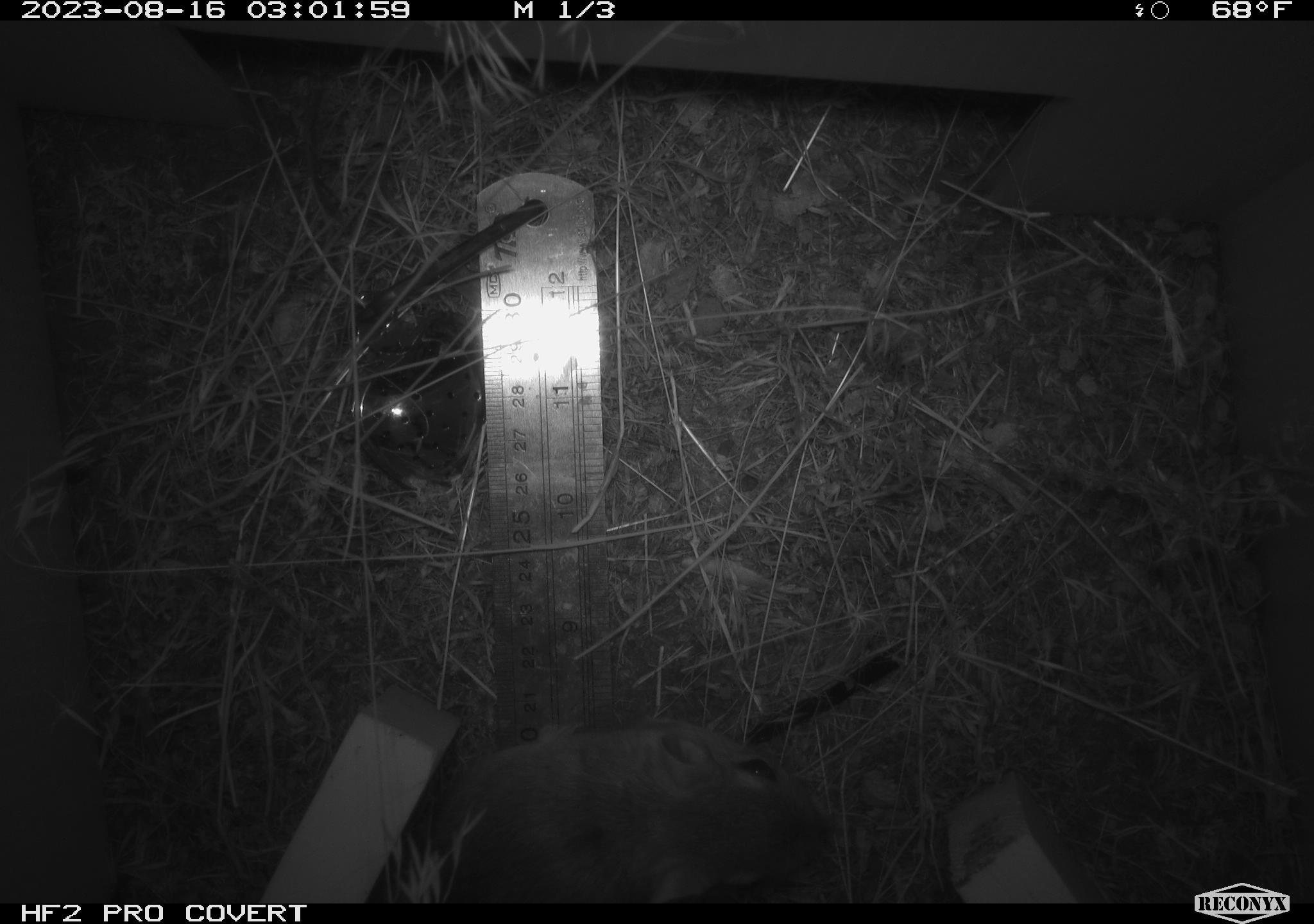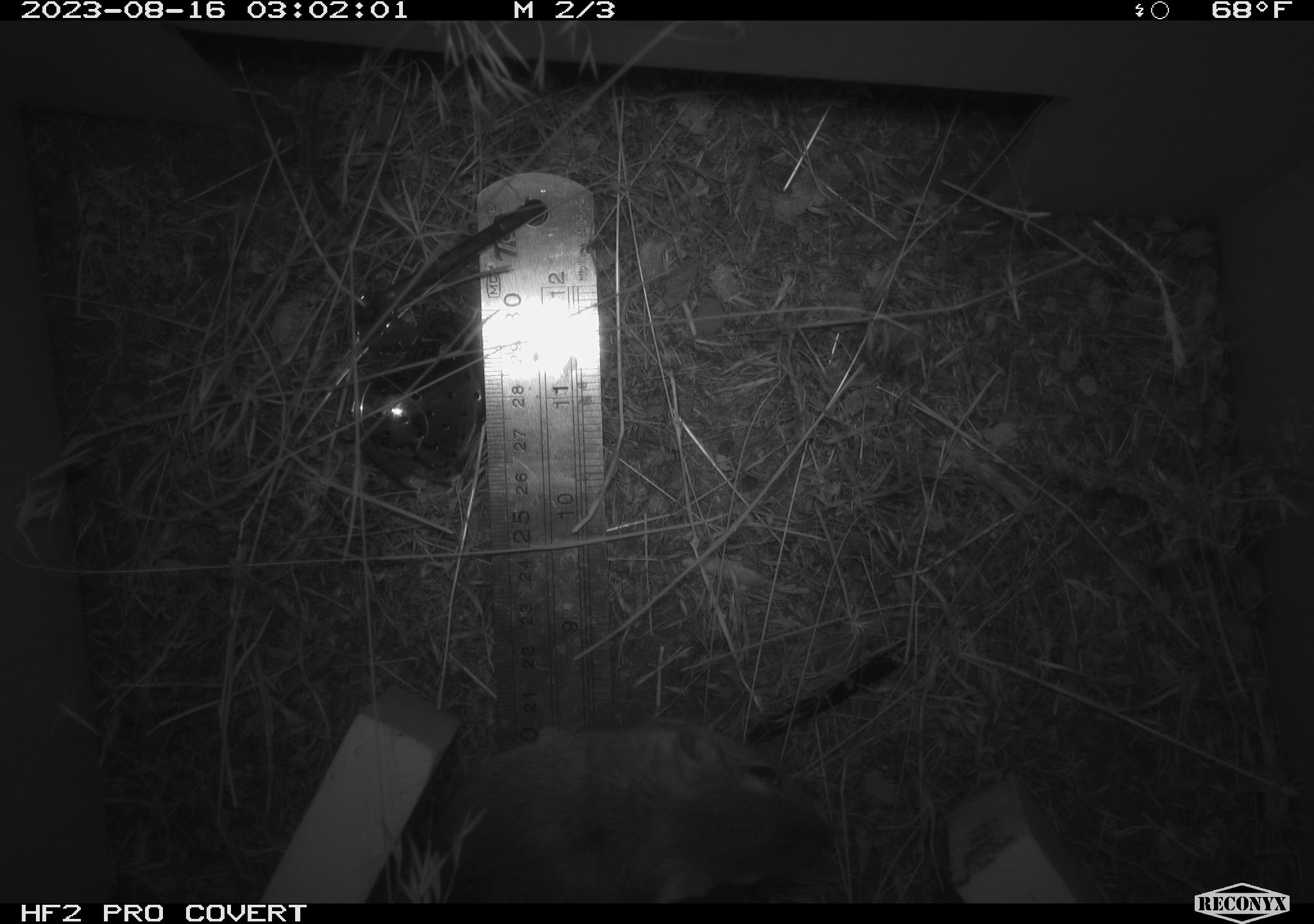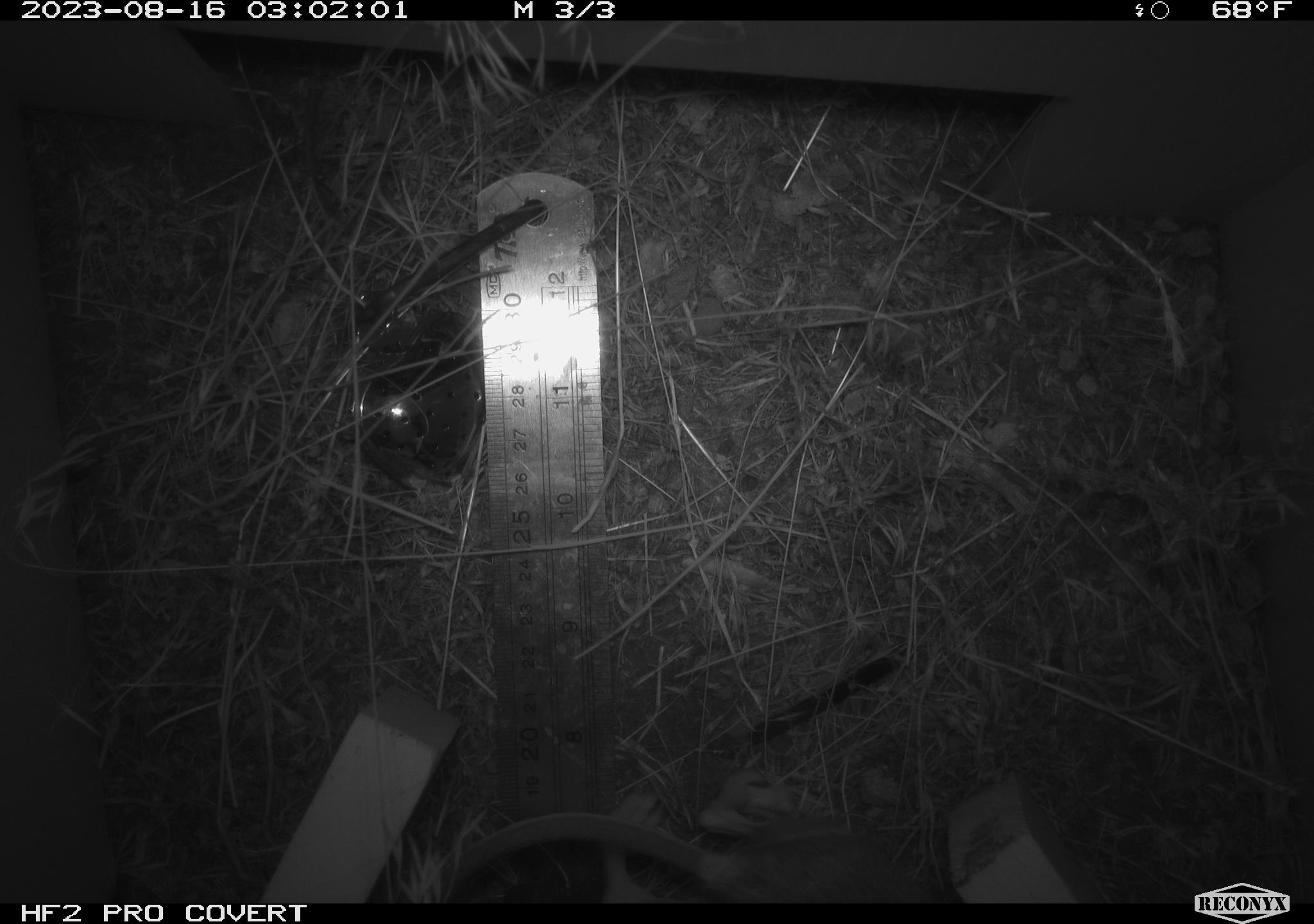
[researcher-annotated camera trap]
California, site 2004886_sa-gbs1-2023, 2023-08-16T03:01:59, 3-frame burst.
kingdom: Animalia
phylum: Chordata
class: Mammalia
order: Rodentia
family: Heteromyidae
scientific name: Heteromyidae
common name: kangaroo rats and pocket mice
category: heteromyidae family